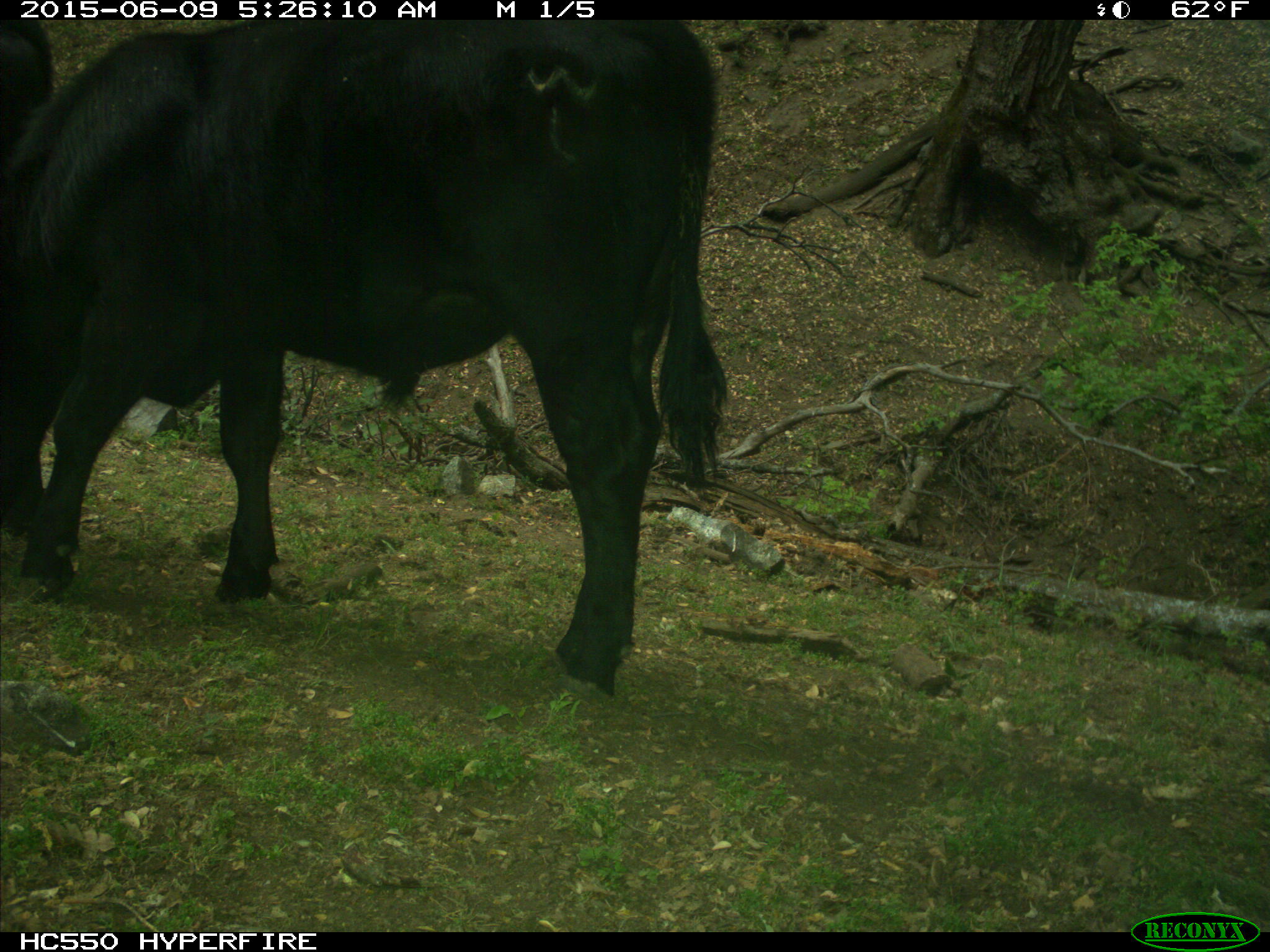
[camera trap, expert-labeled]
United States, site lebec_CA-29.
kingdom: Animalia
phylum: Chordata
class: Mammalia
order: Artiodactyla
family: Bovidae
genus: Bos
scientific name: Bos taurus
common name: domestic cow